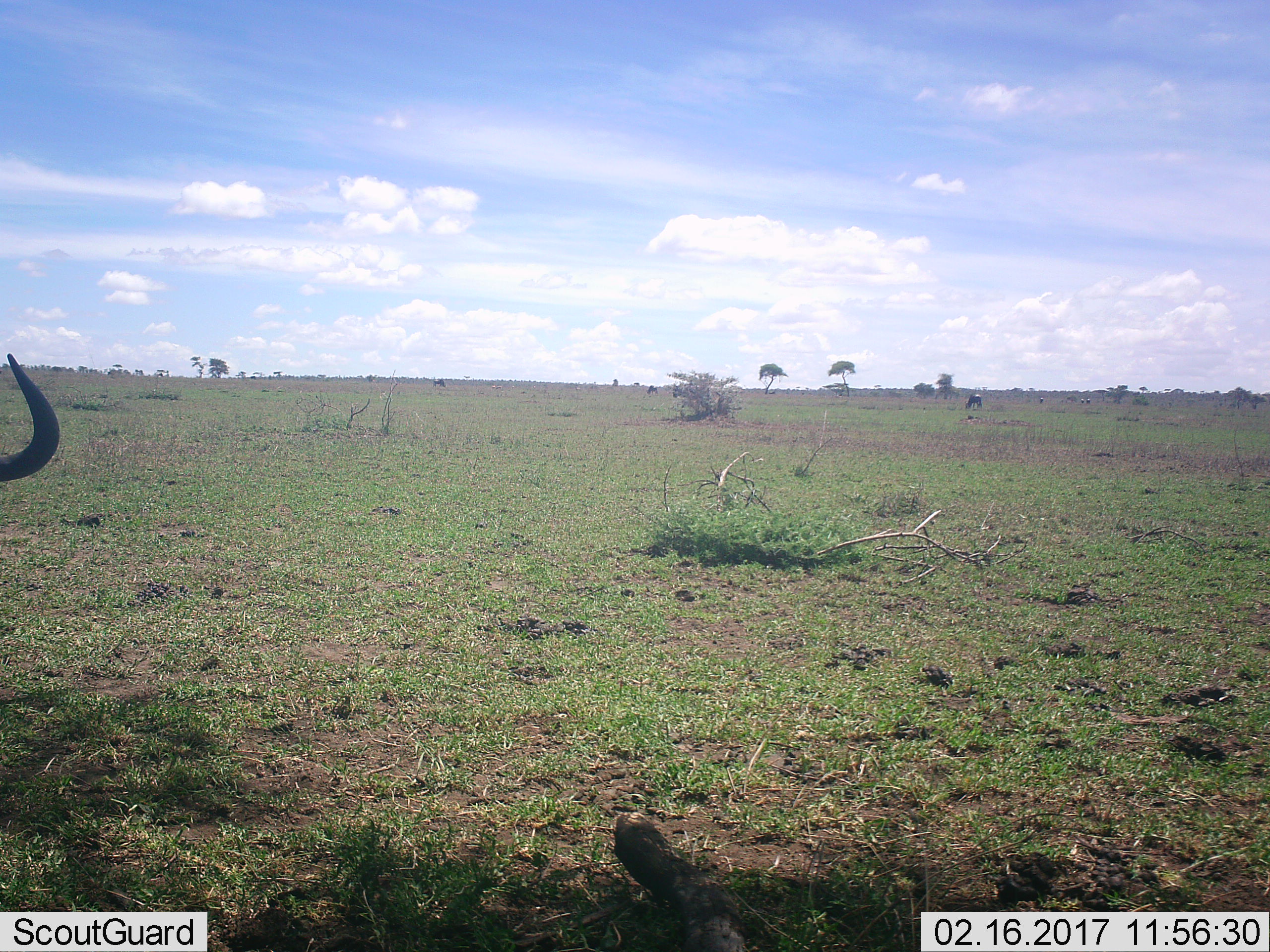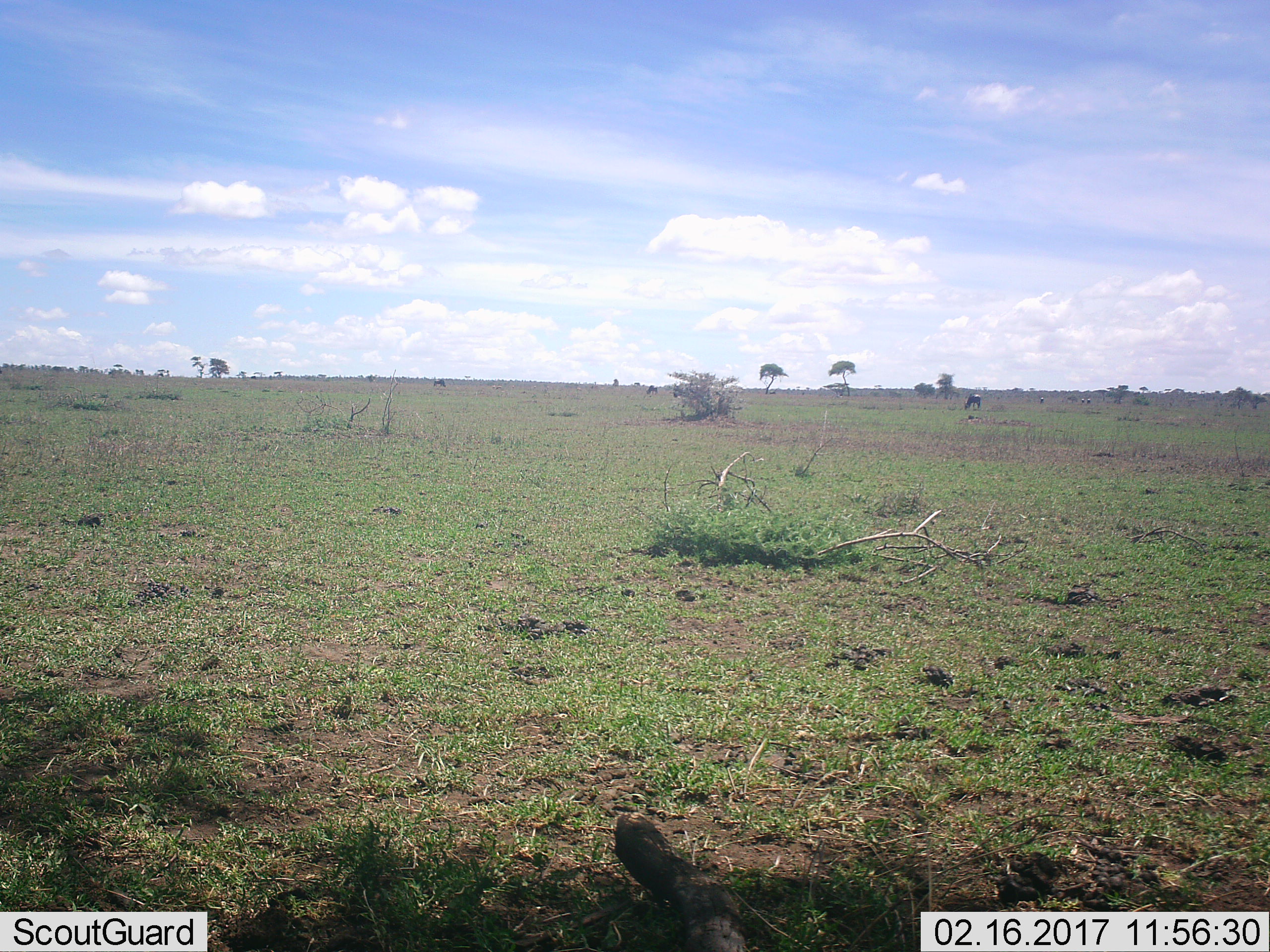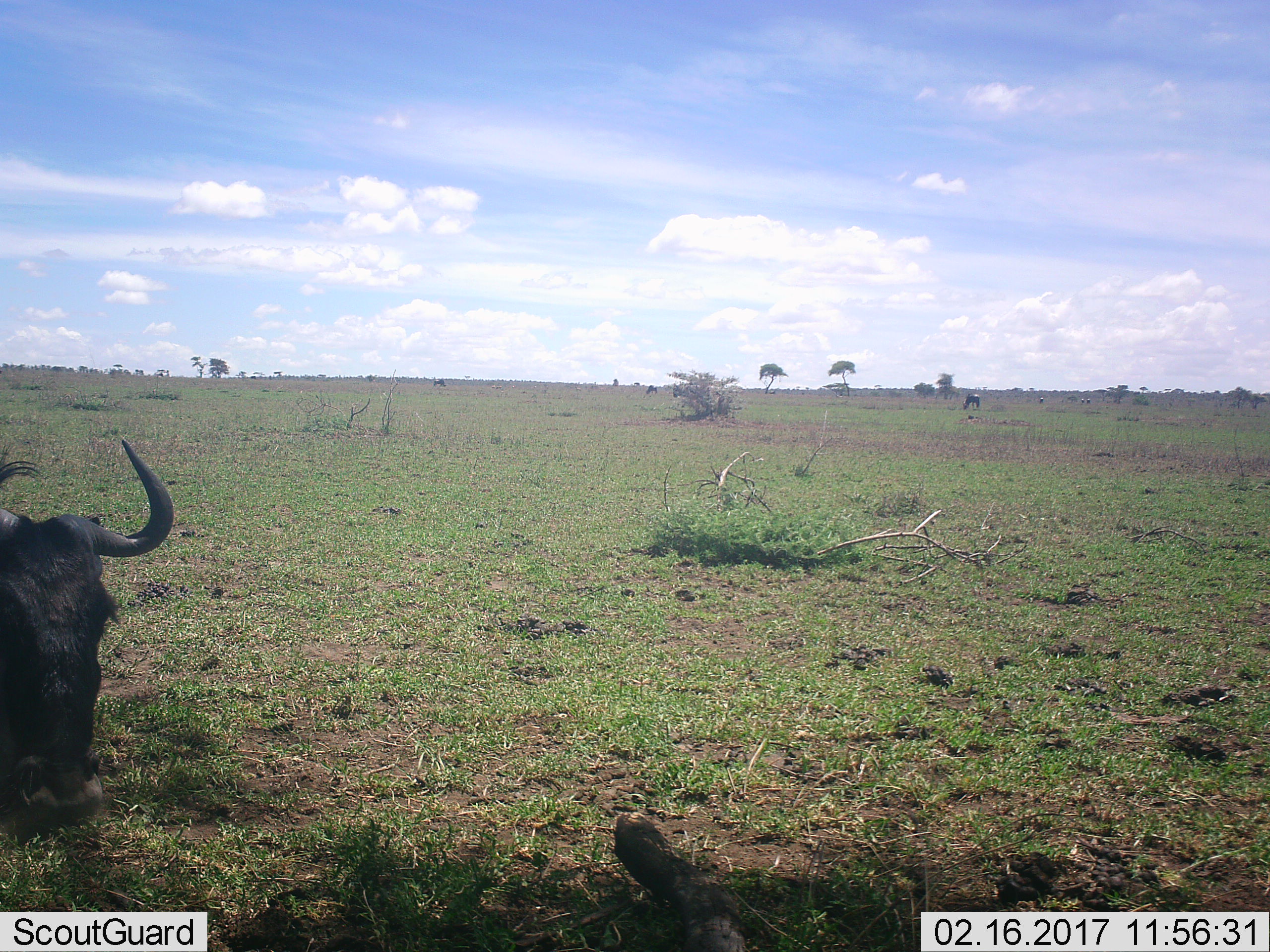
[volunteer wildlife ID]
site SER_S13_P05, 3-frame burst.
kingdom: Animalia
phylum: Chordata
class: Mammalia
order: Artiodactyla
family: Bovidae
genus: Connochaetes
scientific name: Connochaetes taurinus taurinus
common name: blue wildebeest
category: wildebeestblue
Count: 8.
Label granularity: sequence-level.